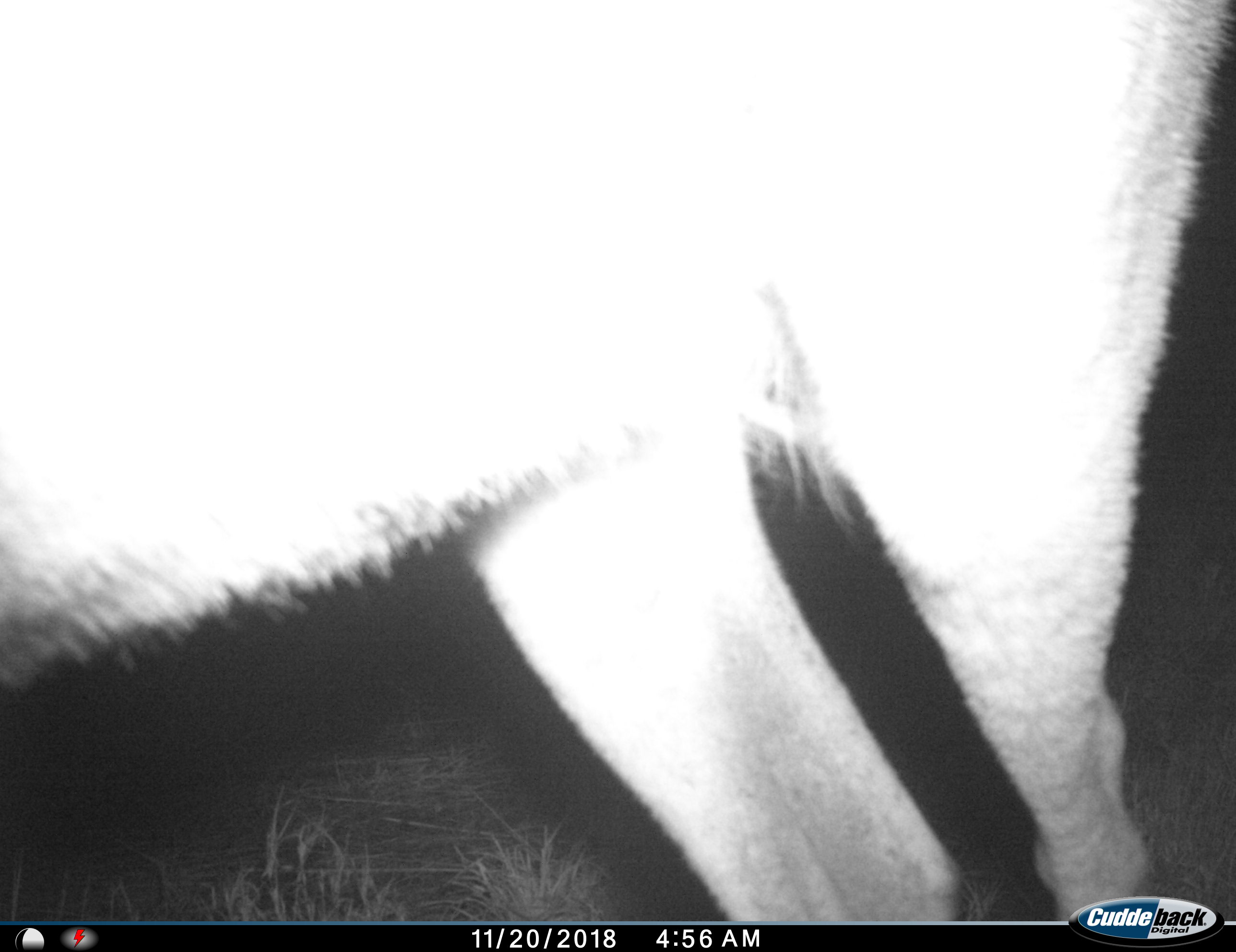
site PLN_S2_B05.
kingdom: Animalia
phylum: Chordata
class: Mammalia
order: Artiodactyla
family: Bovidae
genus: Aepyceros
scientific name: Aepyceros melampus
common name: impala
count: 1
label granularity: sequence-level